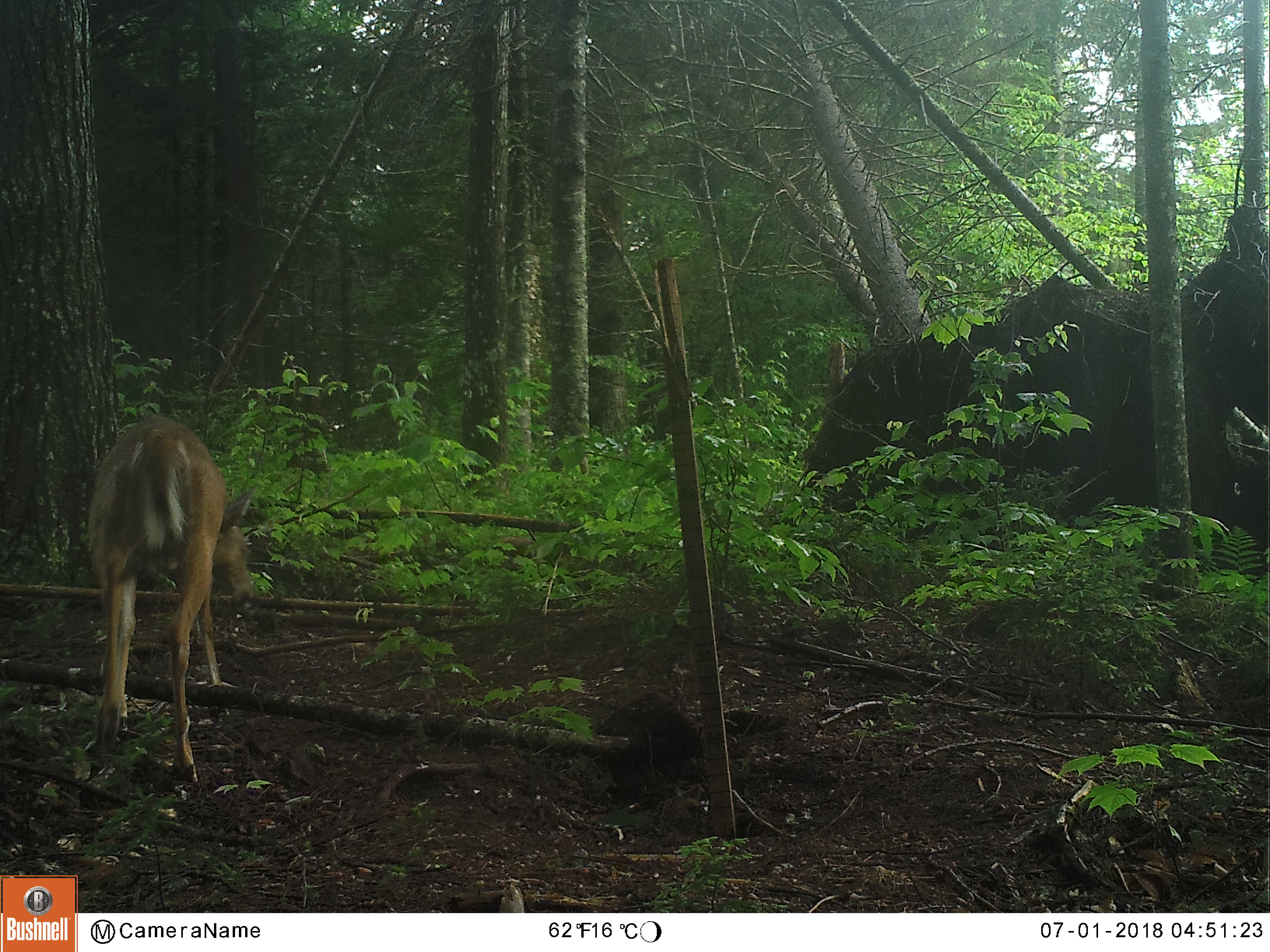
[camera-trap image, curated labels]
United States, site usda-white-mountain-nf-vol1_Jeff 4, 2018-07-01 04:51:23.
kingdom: Animalia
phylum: Chordata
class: Mammalia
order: Artiodactyla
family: Cervidae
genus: Odocoileus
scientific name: Odocoileus virginianus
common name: white-tailed deer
White-tailed deer (Odocoileus virginianus).